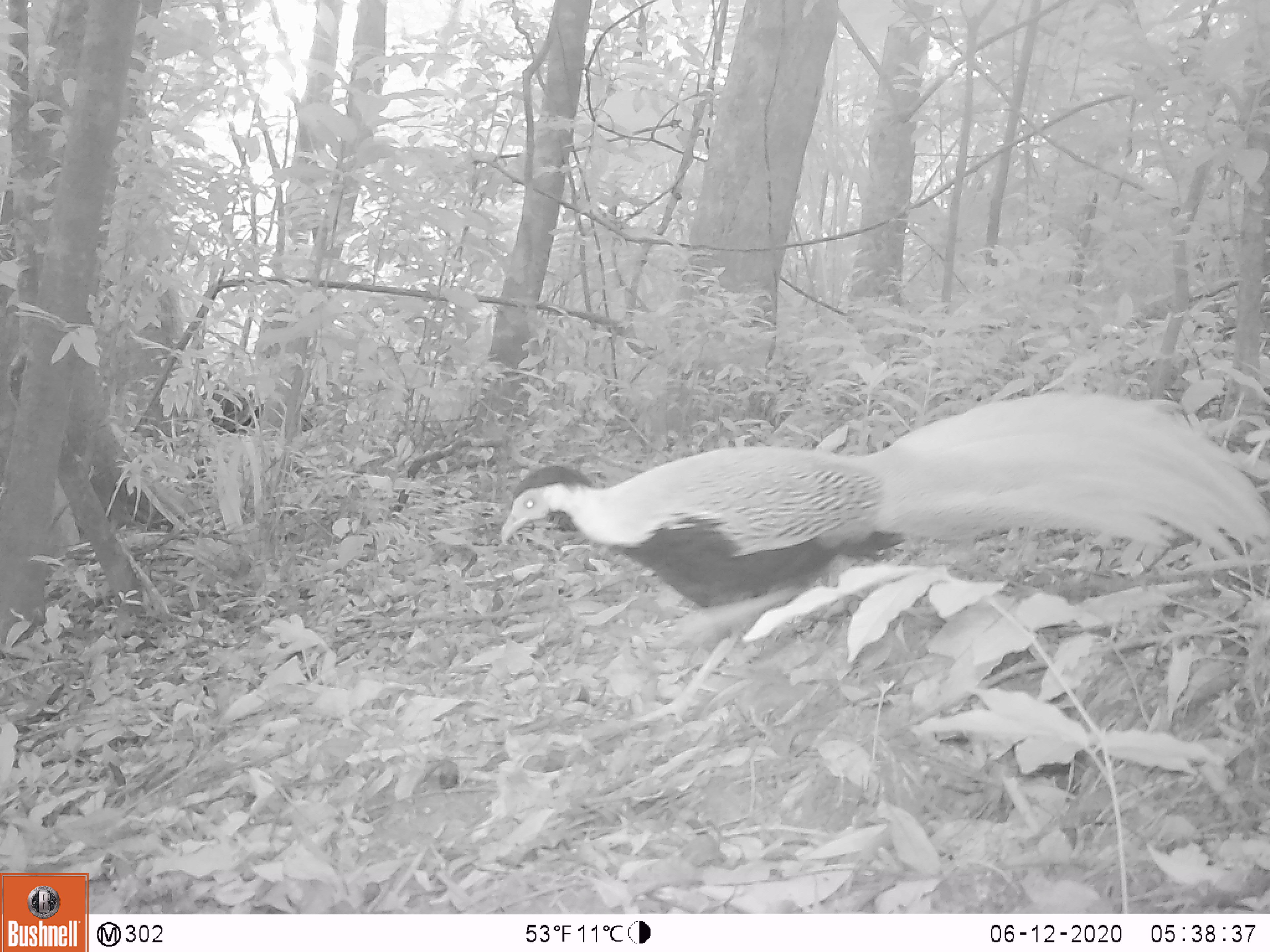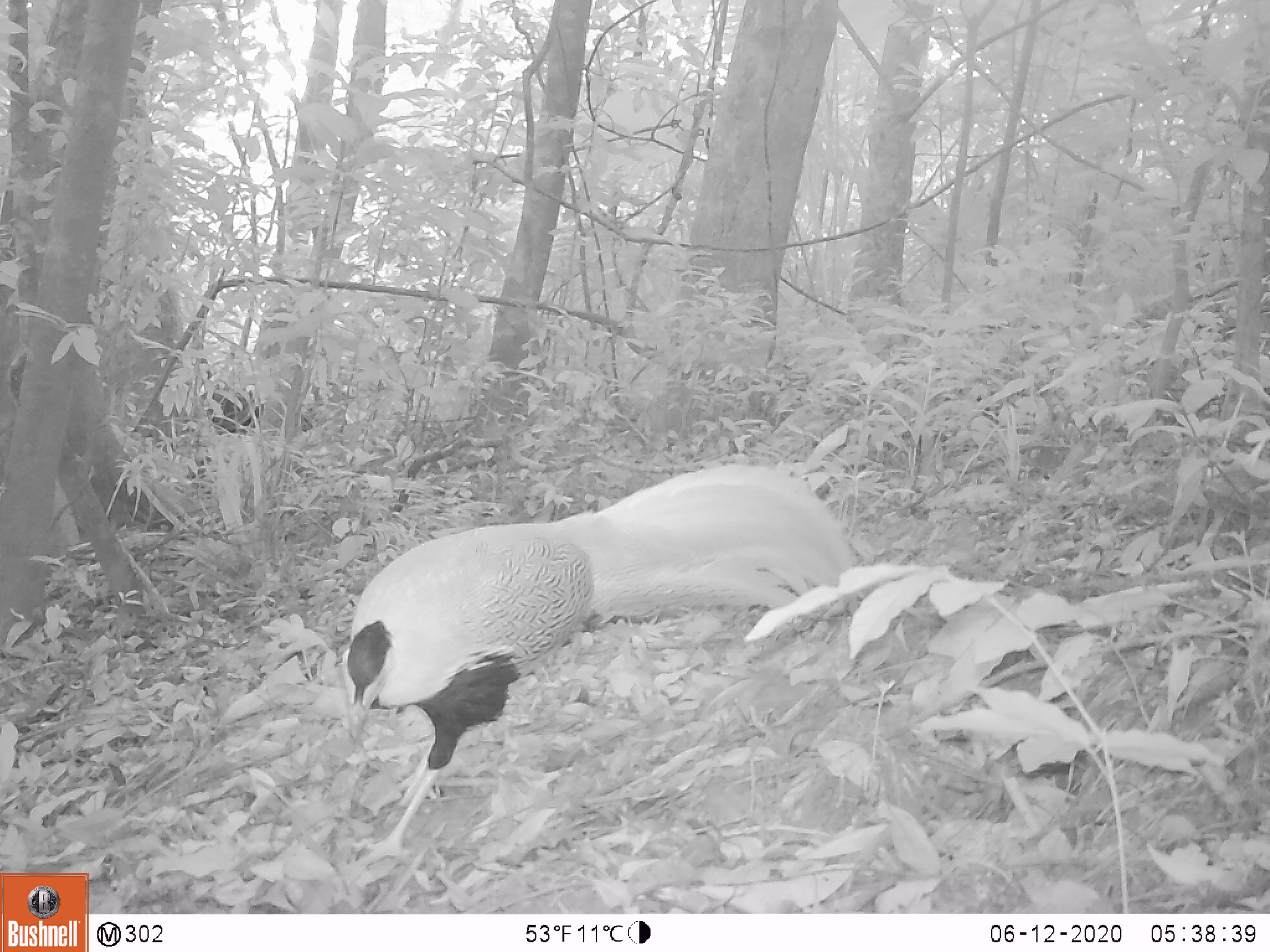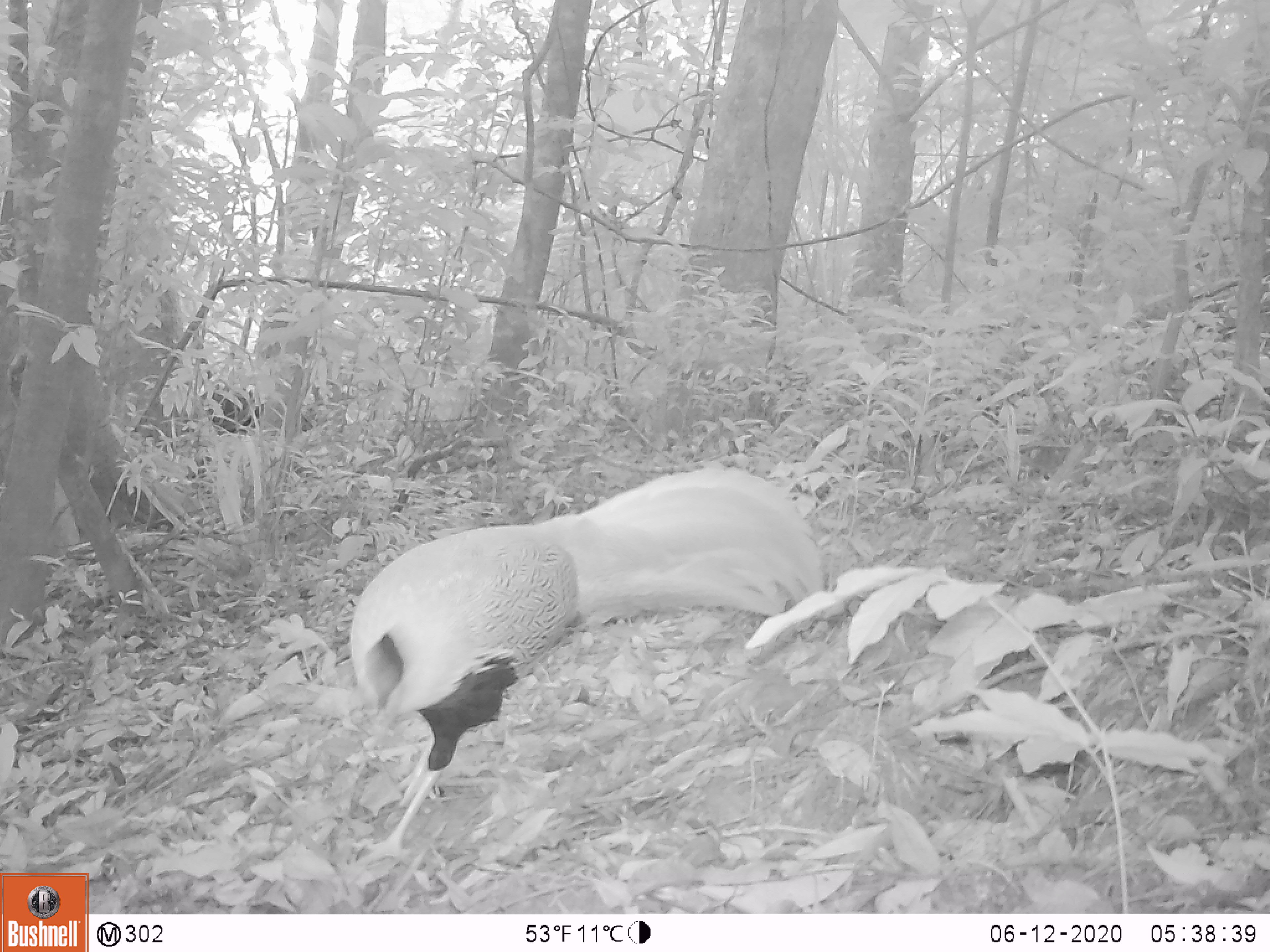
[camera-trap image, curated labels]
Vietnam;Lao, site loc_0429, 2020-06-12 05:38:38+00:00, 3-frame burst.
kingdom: Animalia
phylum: Chordata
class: Aves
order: Galliformes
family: Phasianidae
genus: Lophura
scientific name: Lophura nycthemera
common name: silver pheasant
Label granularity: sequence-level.